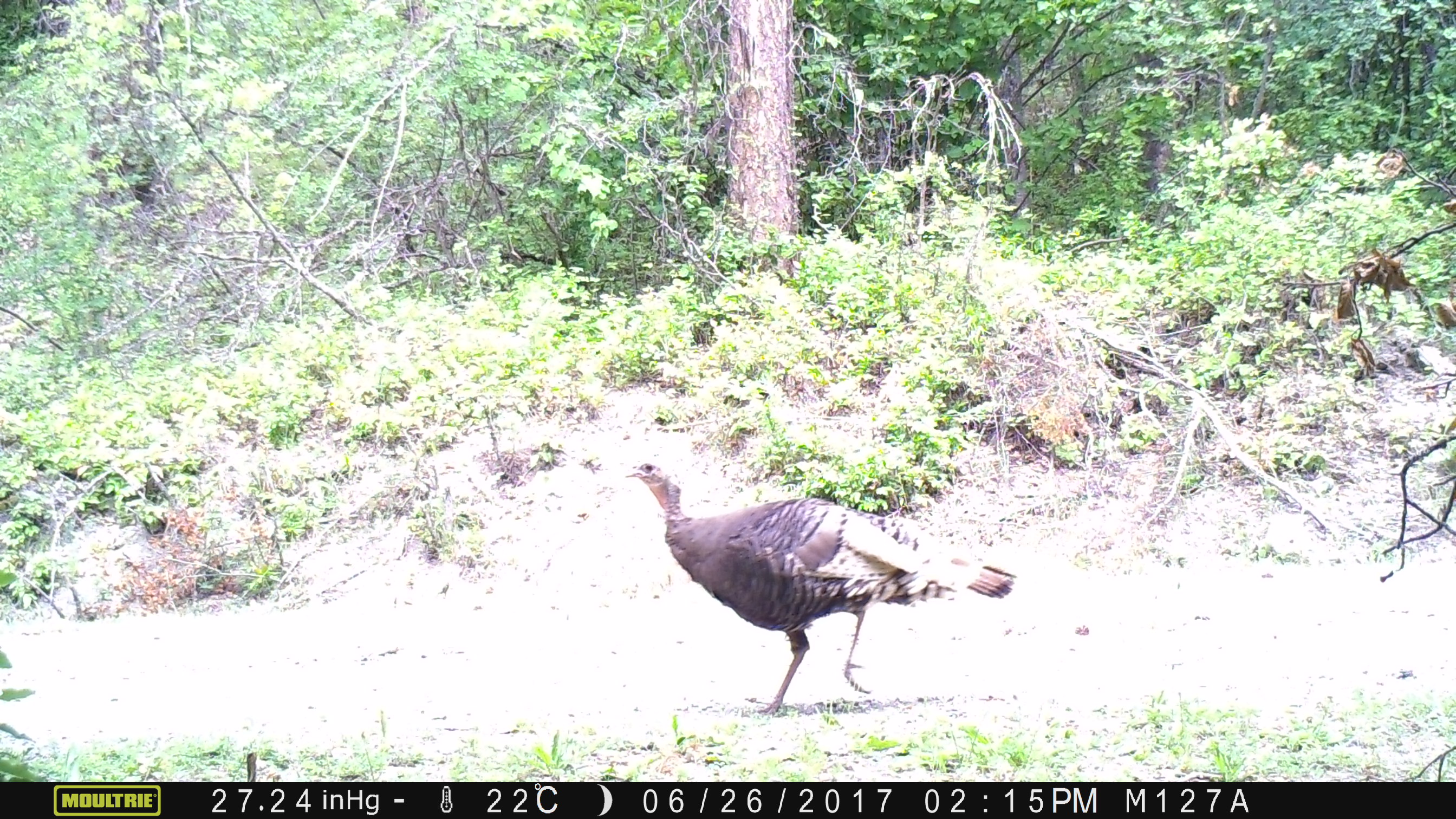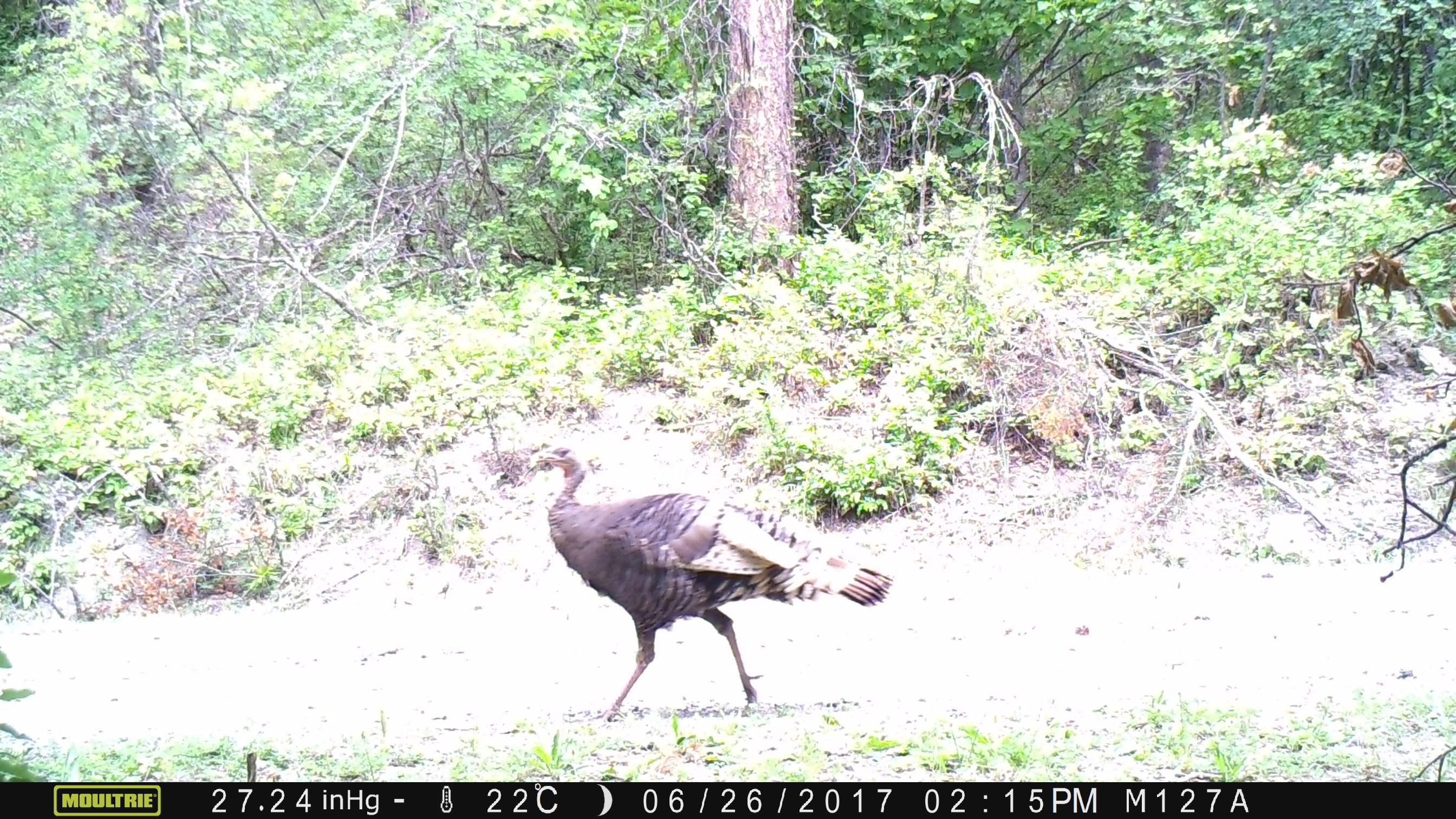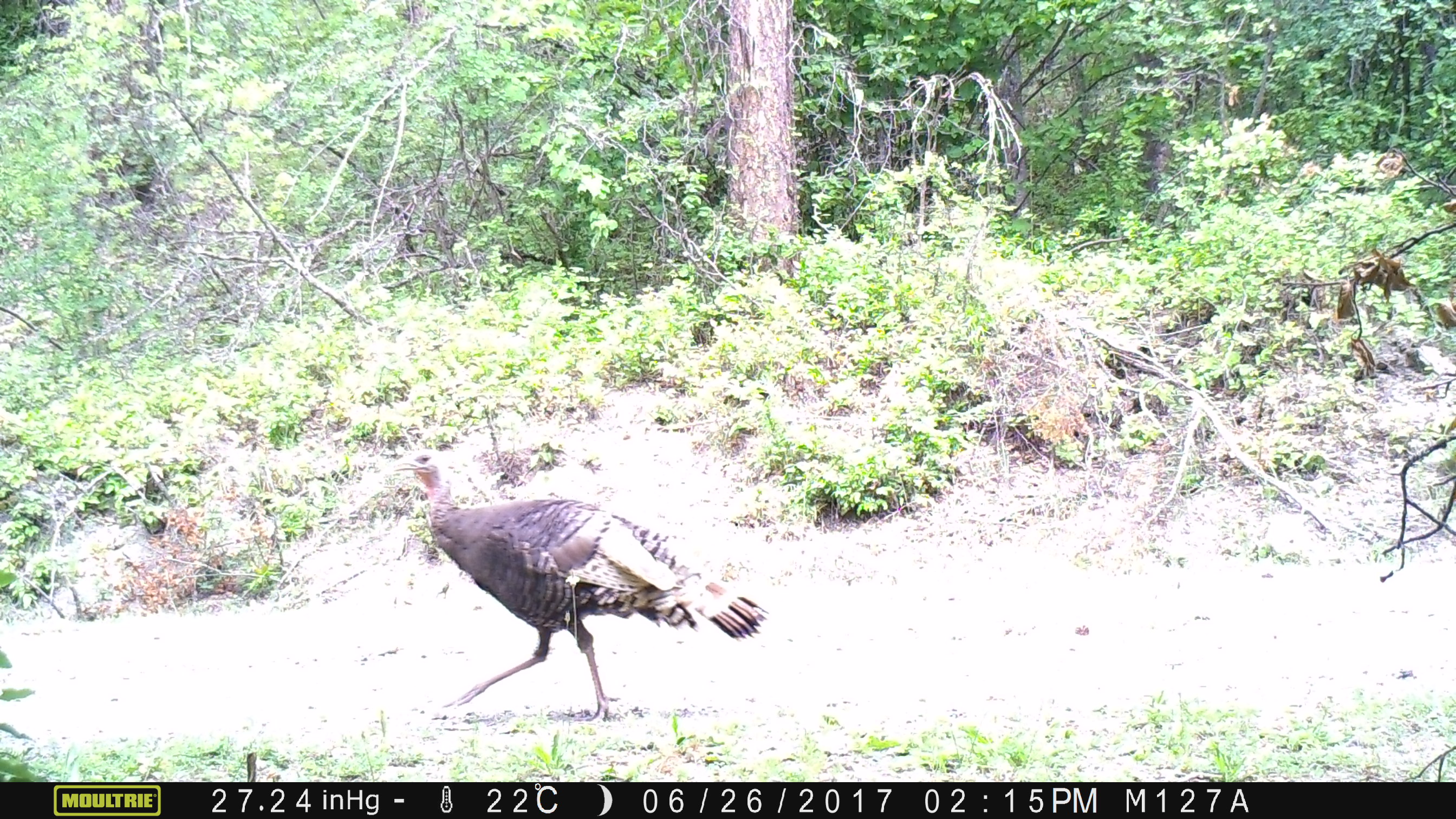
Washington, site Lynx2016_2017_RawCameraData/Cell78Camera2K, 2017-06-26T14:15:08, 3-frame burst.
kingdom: Animalia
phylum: Chordata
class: Aves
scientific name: Aves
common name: birds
Aves (birds). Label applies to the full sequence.